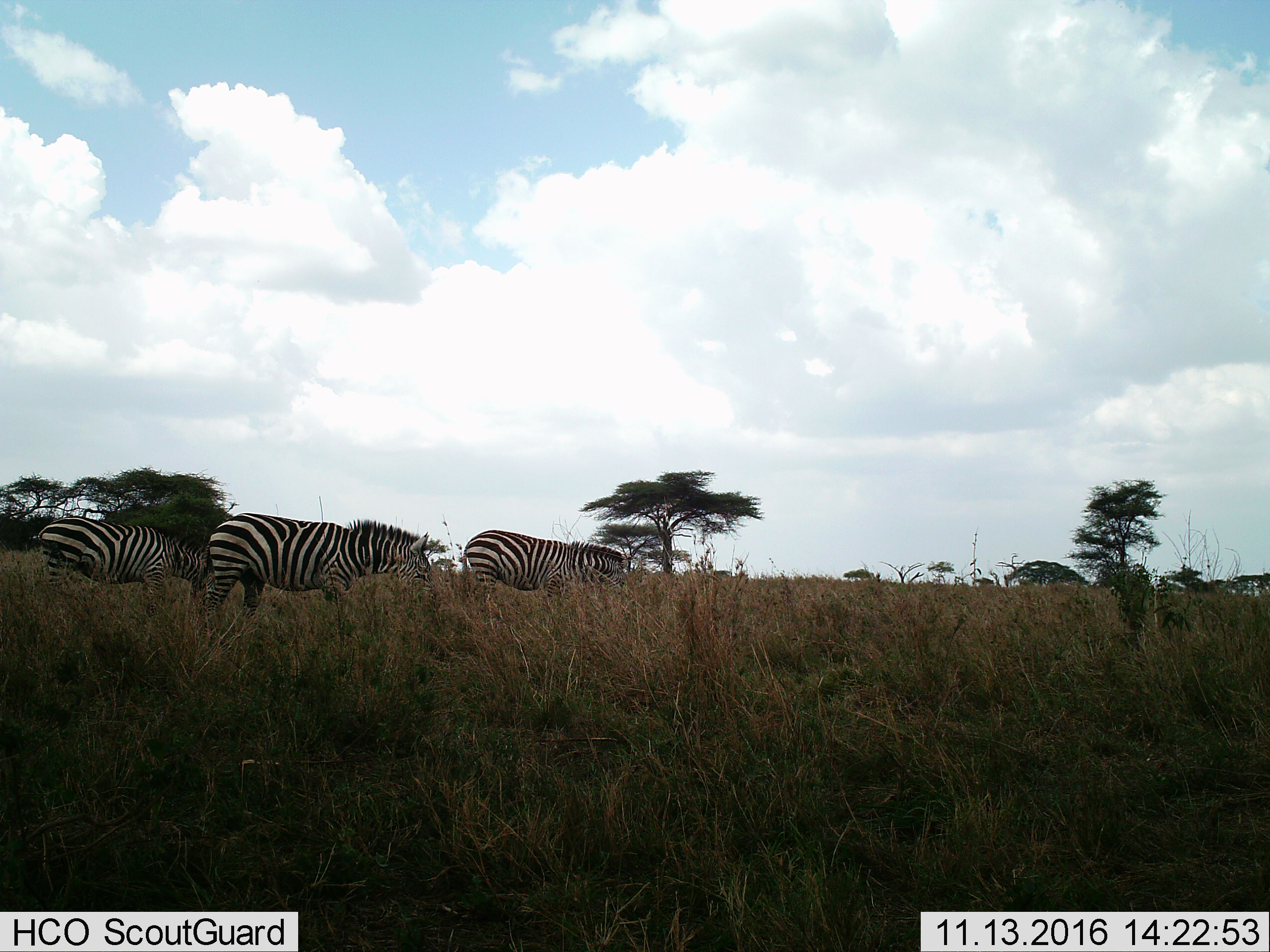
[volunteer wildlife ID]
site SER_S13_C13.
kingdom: Animalia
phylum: Chordata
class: Mammalia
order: Perissodactyla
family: Equidae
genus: Equus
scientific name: Equus quagga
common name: plains zebra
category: zebraplains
Zebraplains (plains zebra) (Equus quagga), count 3. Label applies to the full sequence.